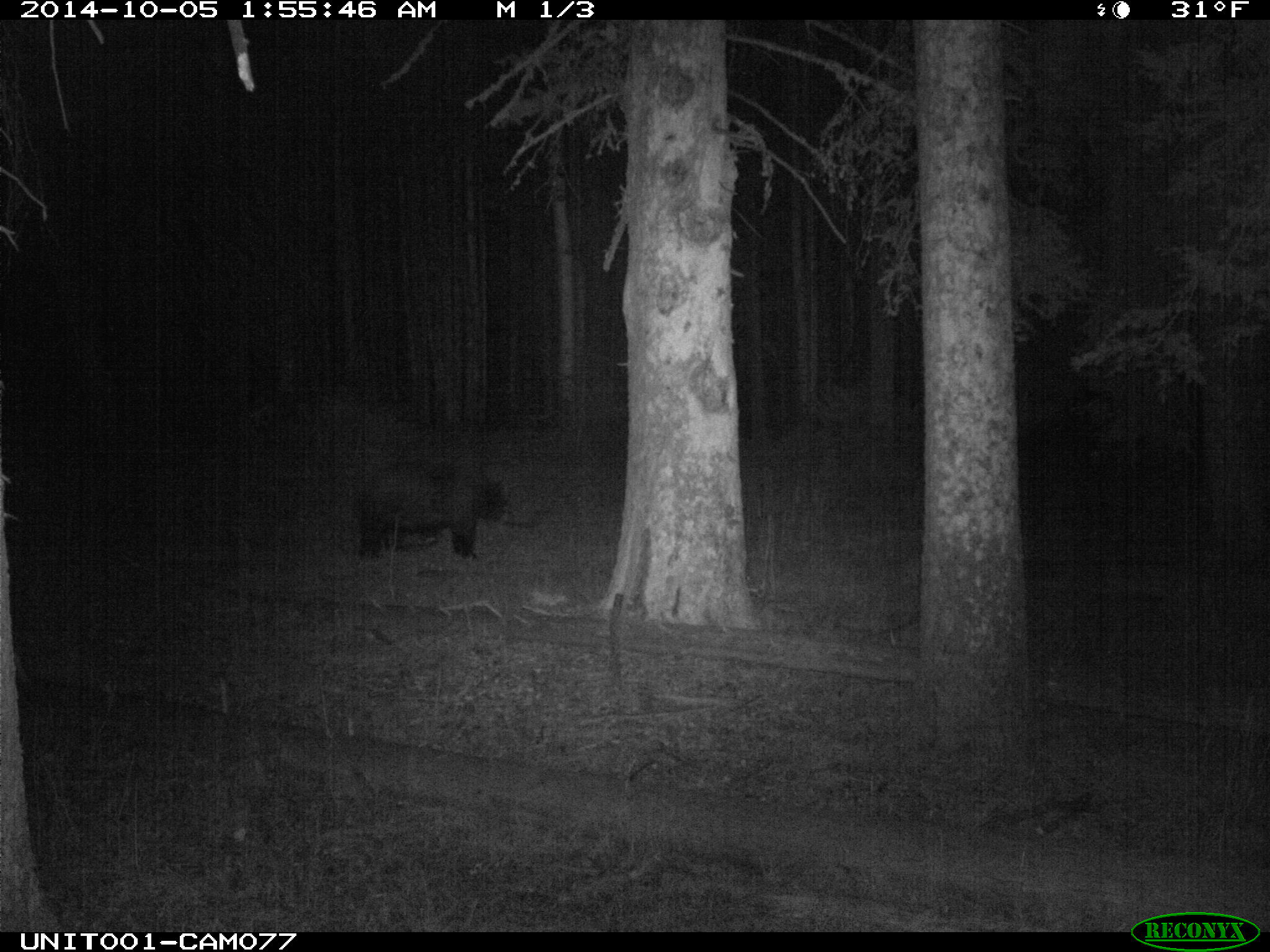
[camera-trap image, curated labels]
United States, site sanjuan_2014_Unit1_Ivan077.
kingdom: Animalia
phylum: Chordata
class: Mammalia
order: Carnivora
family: Ursidae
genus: Ursus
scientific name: Ursus americanus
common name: american black bear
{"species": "Ursus americanus (american black bear)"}